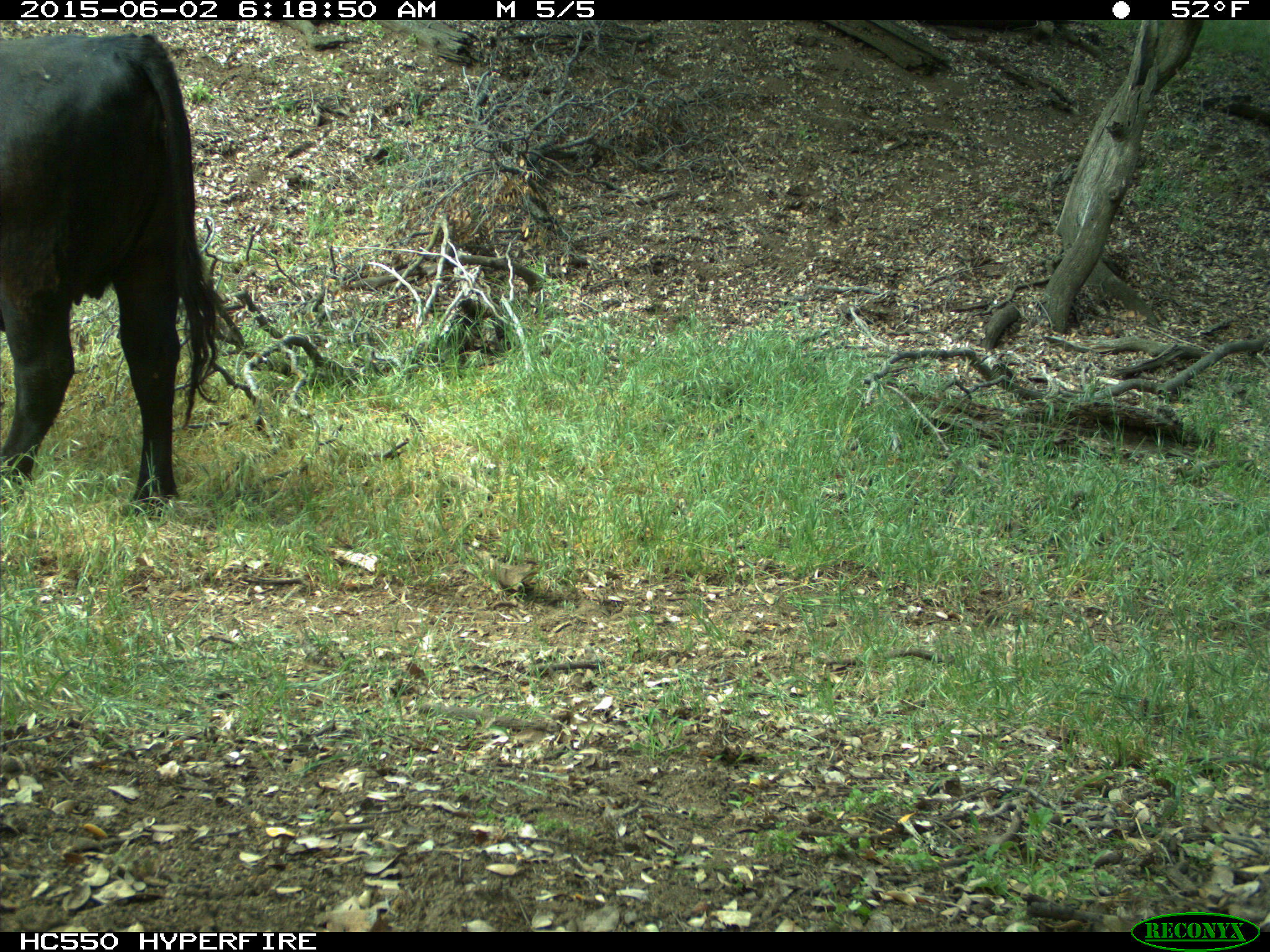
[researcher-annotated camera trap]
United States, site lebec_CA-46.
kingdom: Animalia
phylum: Chordata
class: Mammalia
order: Artiodactyla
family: Bovidae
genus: Bos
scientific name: Bos taurus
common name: domestic cow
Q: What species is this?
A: Bos taurus (domestic cow).